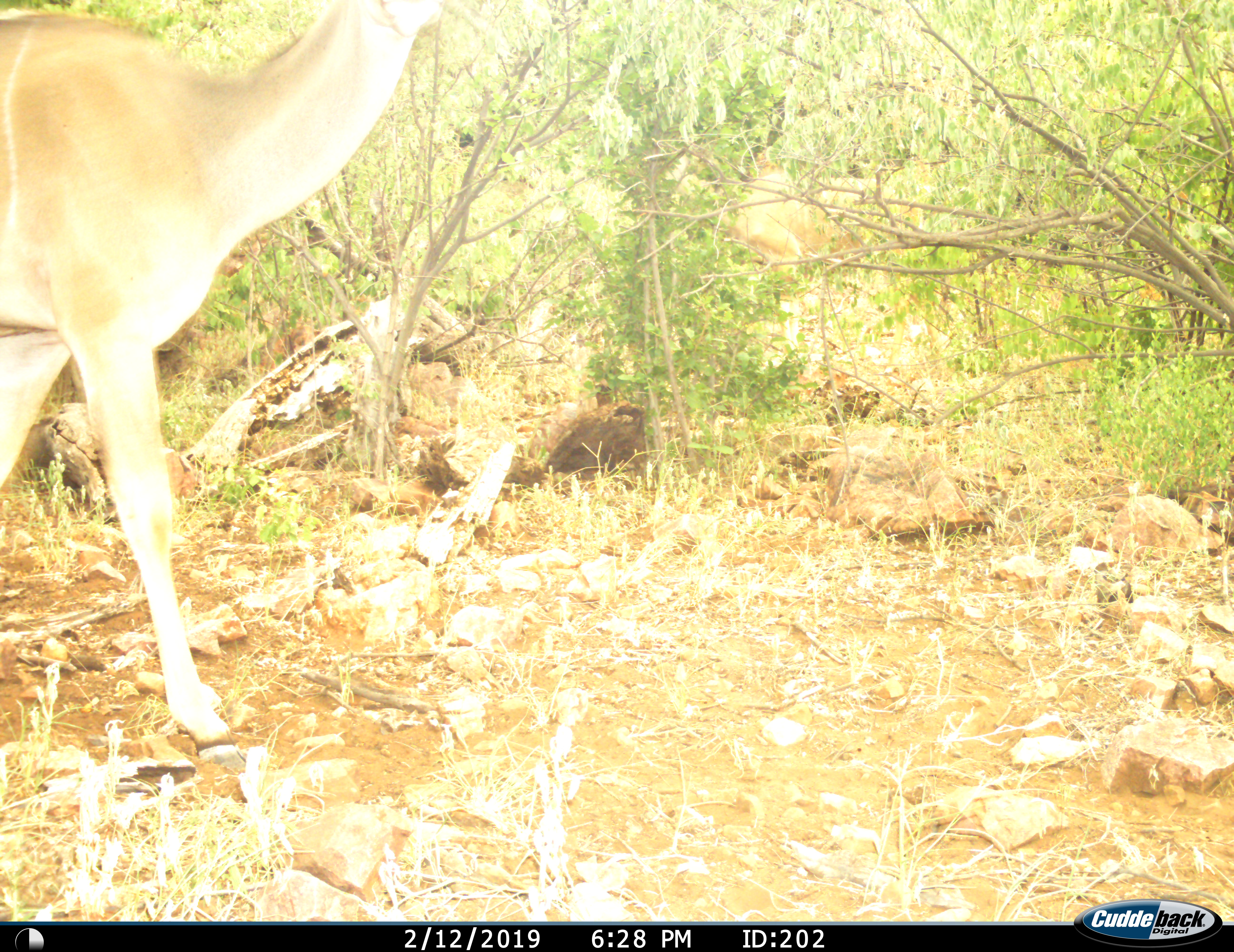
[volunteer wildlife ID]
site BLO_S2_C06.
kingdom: Animalia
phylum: Chordata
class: Mammalia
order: Artiodactyla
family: Bovidae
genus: Aepyceros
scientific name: Aepyceros melampus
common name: impala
Impala (Aepyceros melampus), count 1. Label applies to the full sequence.